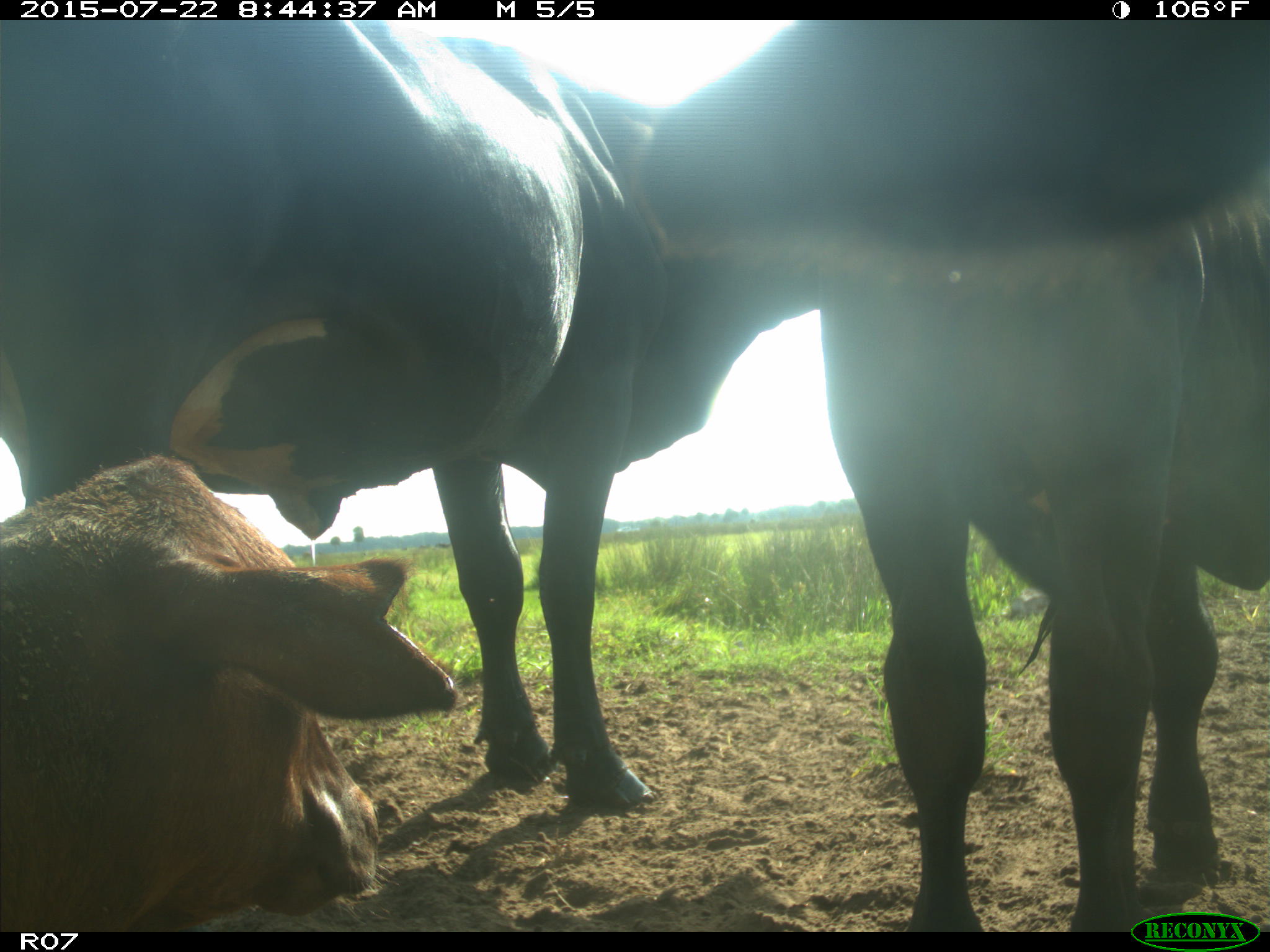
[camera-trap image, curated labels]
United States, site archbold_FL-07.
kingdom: Animalia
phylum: Chordata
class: Mammalia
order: Artiodactyla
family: Cervidae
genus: Odocoileus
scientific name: Odocoileus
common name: deer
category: unidentified deer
Unidentified deer (deer) (Odocoileus).